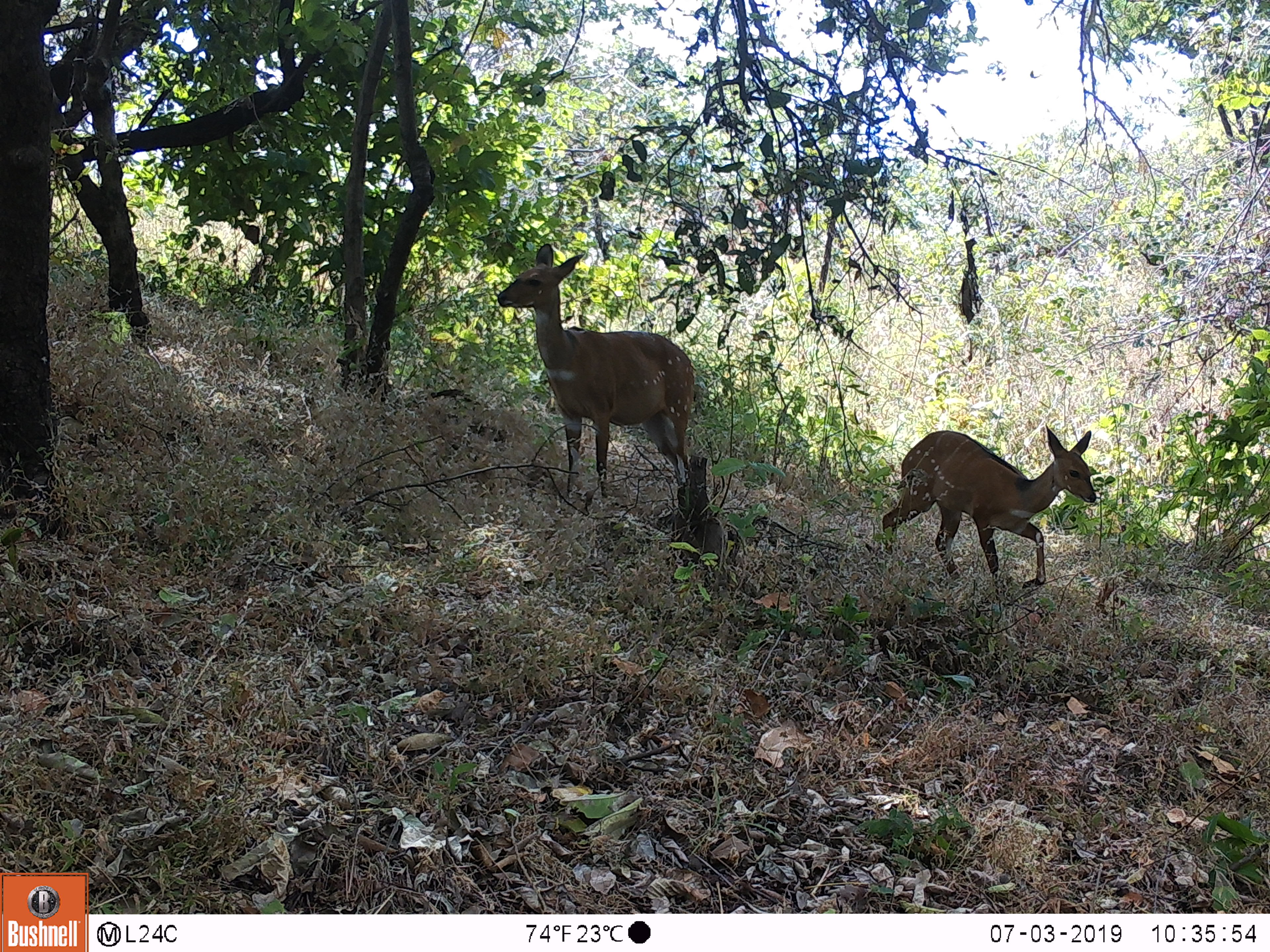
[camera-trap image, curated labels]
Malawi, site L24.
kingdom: Animalia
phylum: Chordata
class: Mammalia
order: Artiodactyla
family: Bovidae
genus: Tragelaphus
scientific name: Tragelaphus sylvaticus sylvaticus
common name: cape bushbuck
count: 2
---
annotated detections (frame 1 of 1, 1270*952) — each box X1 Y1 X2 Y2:
cape bushbuck: 494 246 700 516; 872 416 1098 591